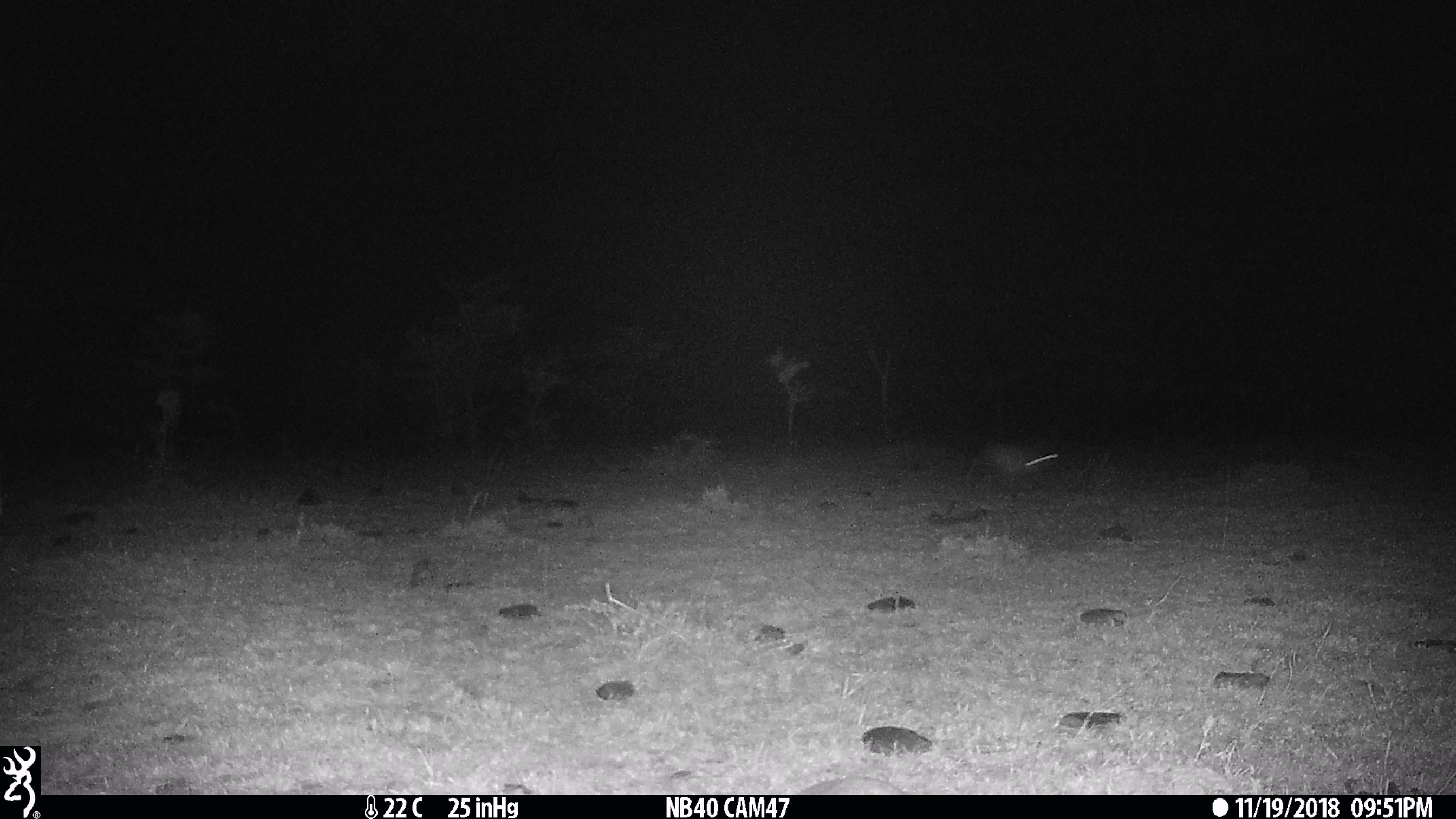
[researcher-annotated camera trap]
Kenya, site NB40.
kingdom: Animalia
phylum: Chordata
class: Mammalia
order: Lagomorpha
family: Leporidae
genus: Lepus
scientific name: Lepus capensis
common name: cape hare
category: hare